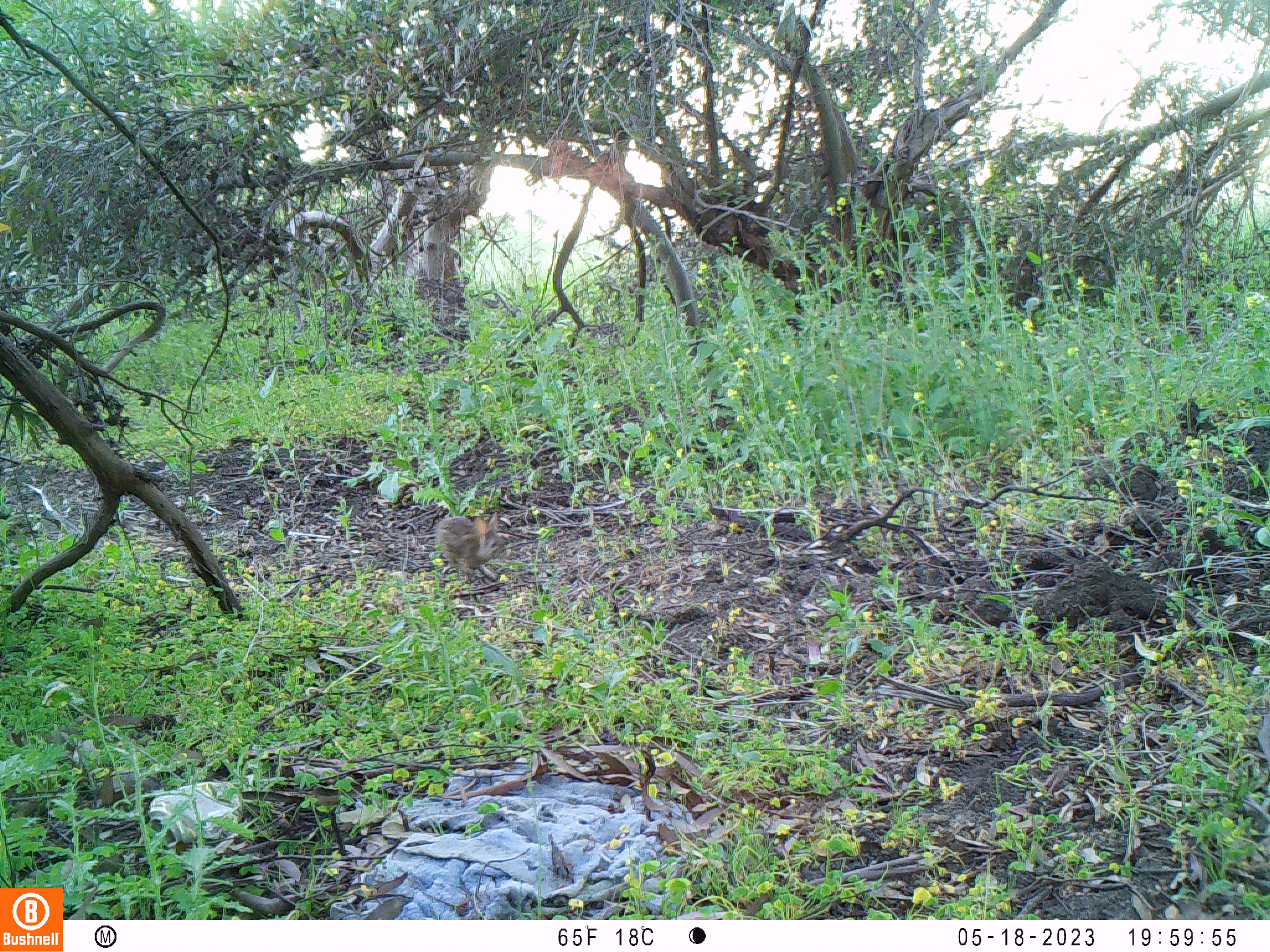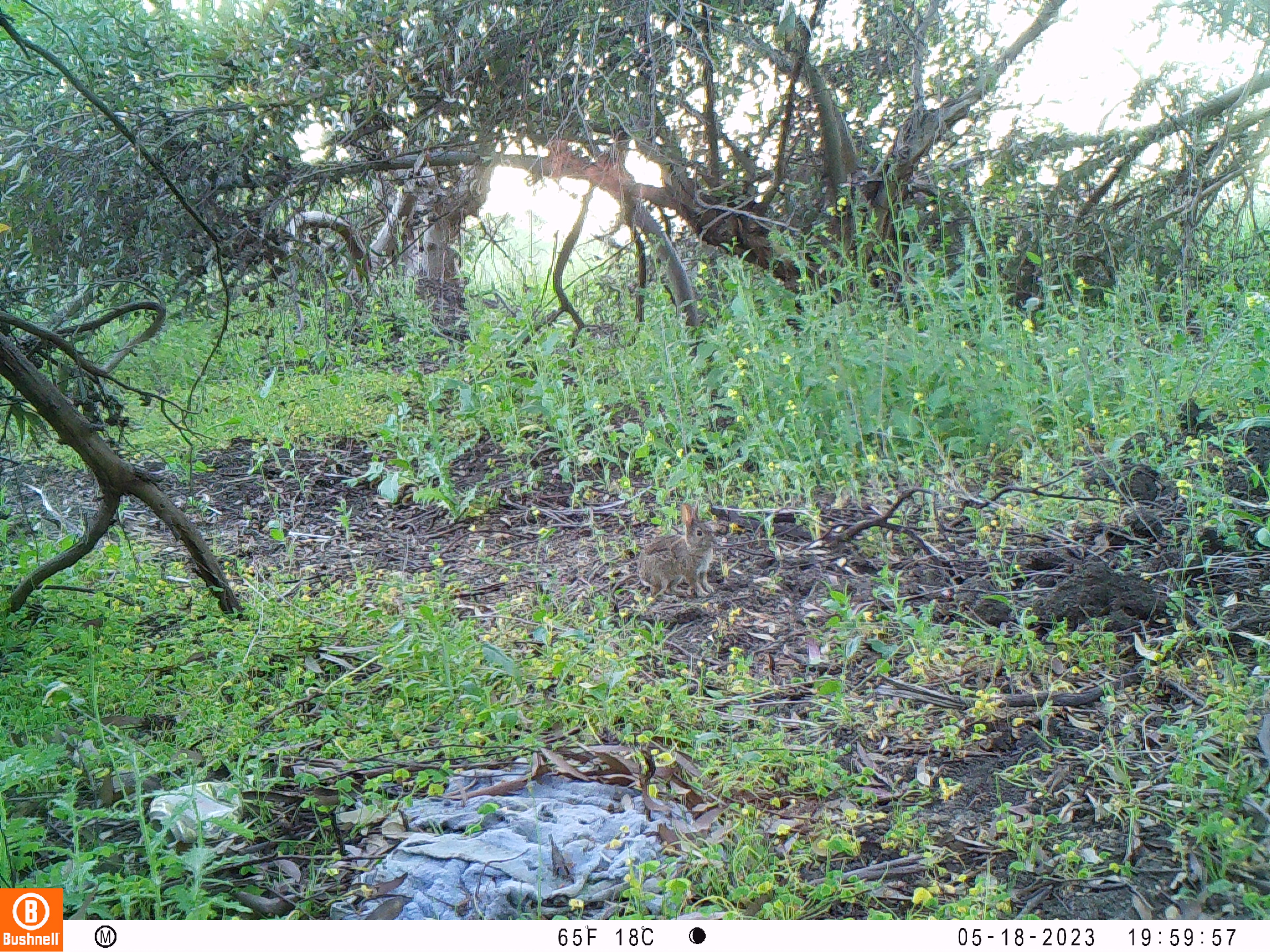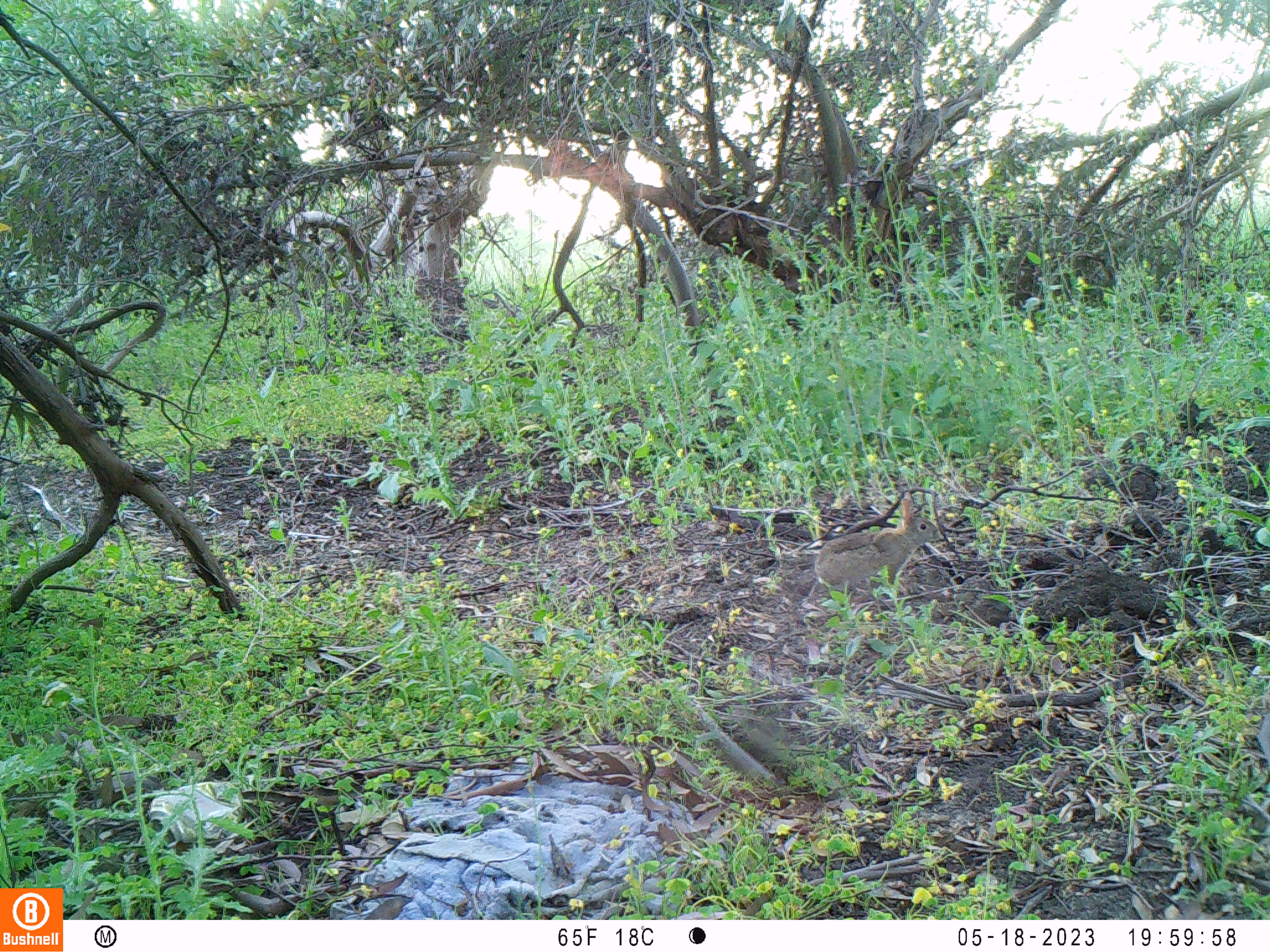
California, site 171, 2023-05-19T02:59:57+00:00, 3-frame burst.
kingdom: Animalia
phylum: Chordata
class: Mammalia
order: Lagomorpha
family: Leporidae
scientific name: Leporidae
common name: rabbit